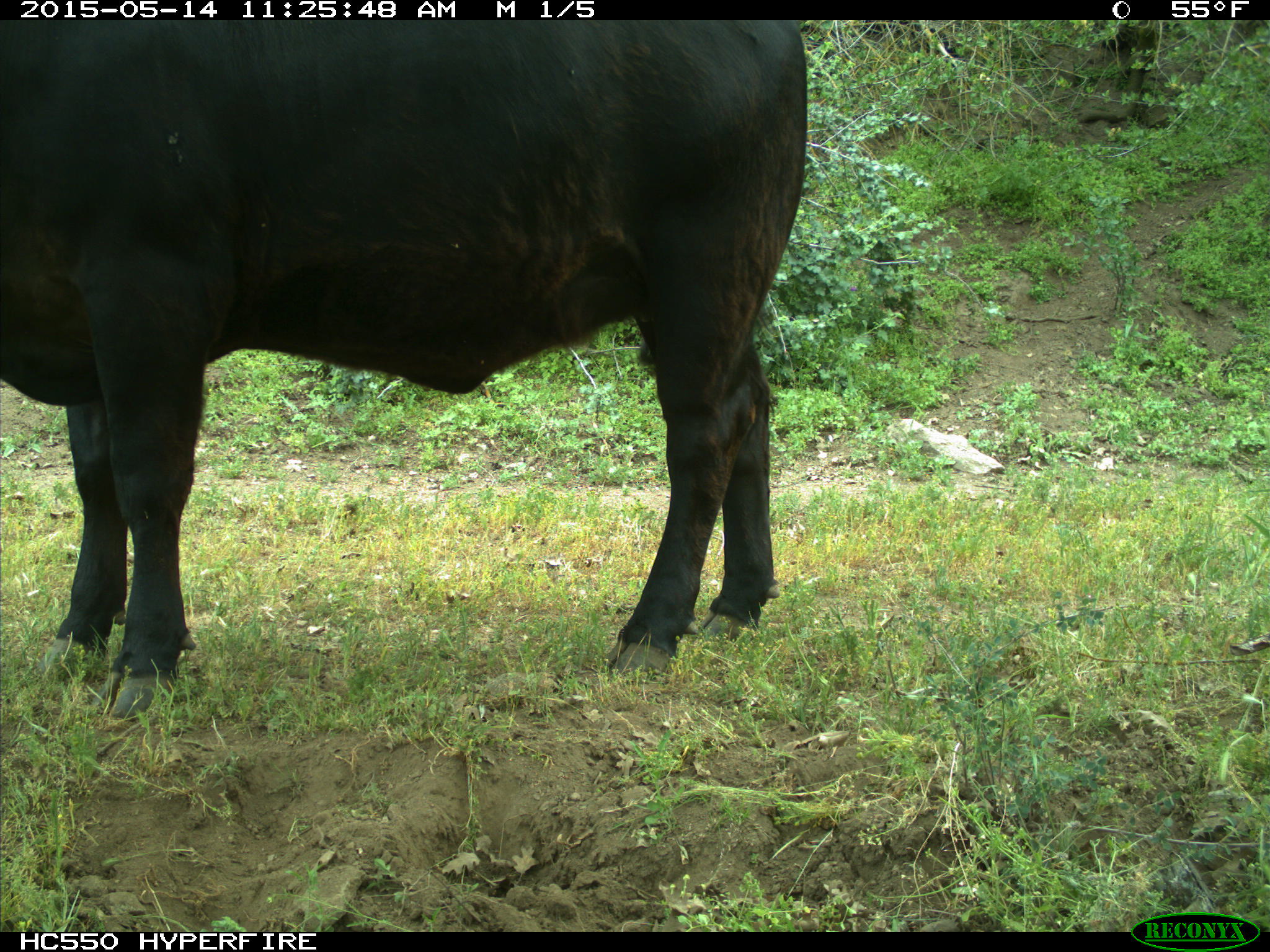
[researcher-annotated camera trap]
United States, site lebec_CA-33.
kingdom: Animalia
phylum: Chordata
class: Mammalia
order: Artiodactyla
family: Bovidae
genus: Bos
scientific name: Bos taurus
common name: domestic cow